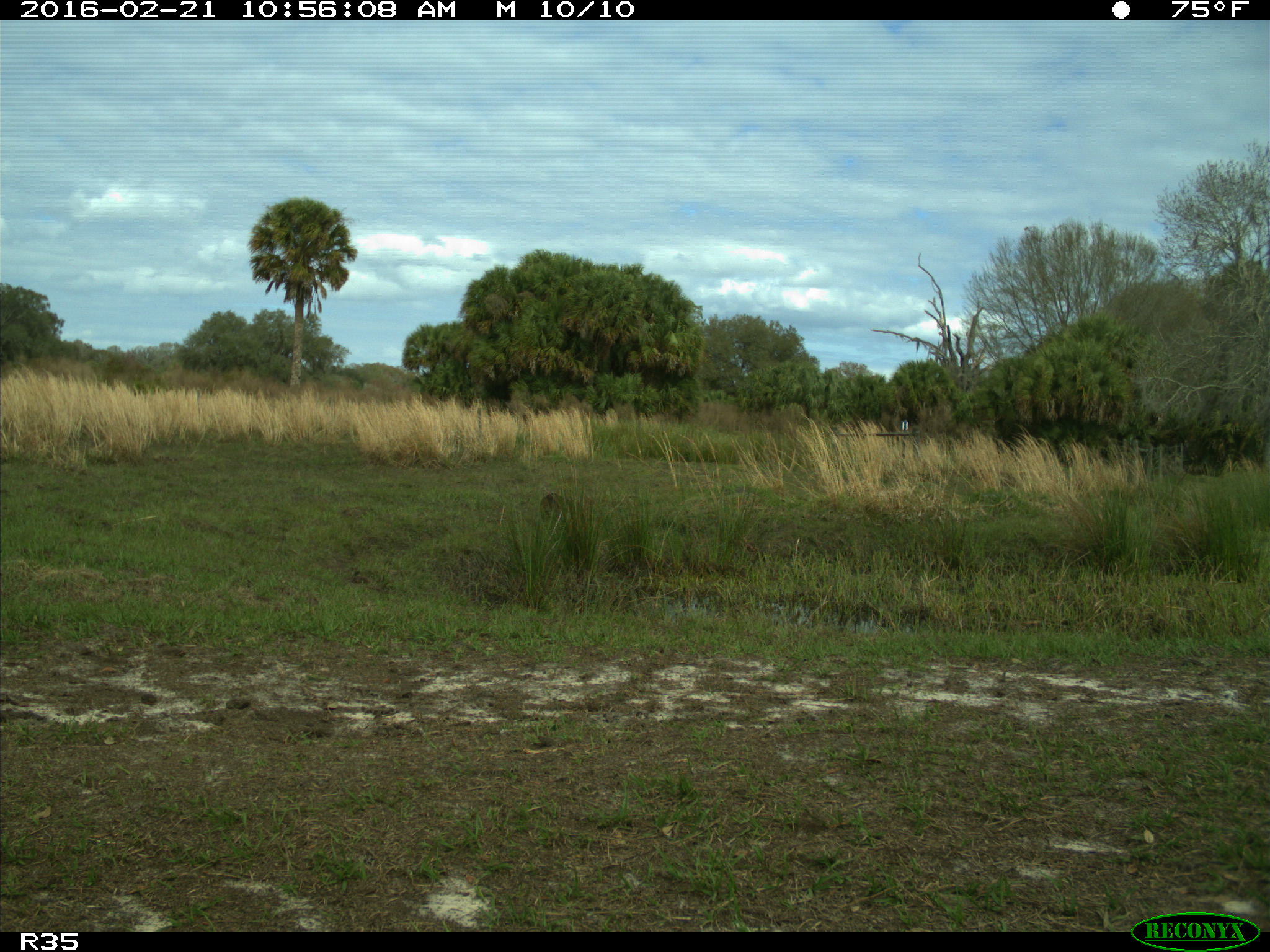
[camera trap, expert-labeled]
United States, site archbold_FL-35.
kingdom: Animalia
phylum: Chordata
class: Mammalia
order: Carnivora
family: Procyonidae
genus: Procyon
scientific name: Procyon lotor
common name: common raccoon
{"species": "Procyon lotor (common raccoon)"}